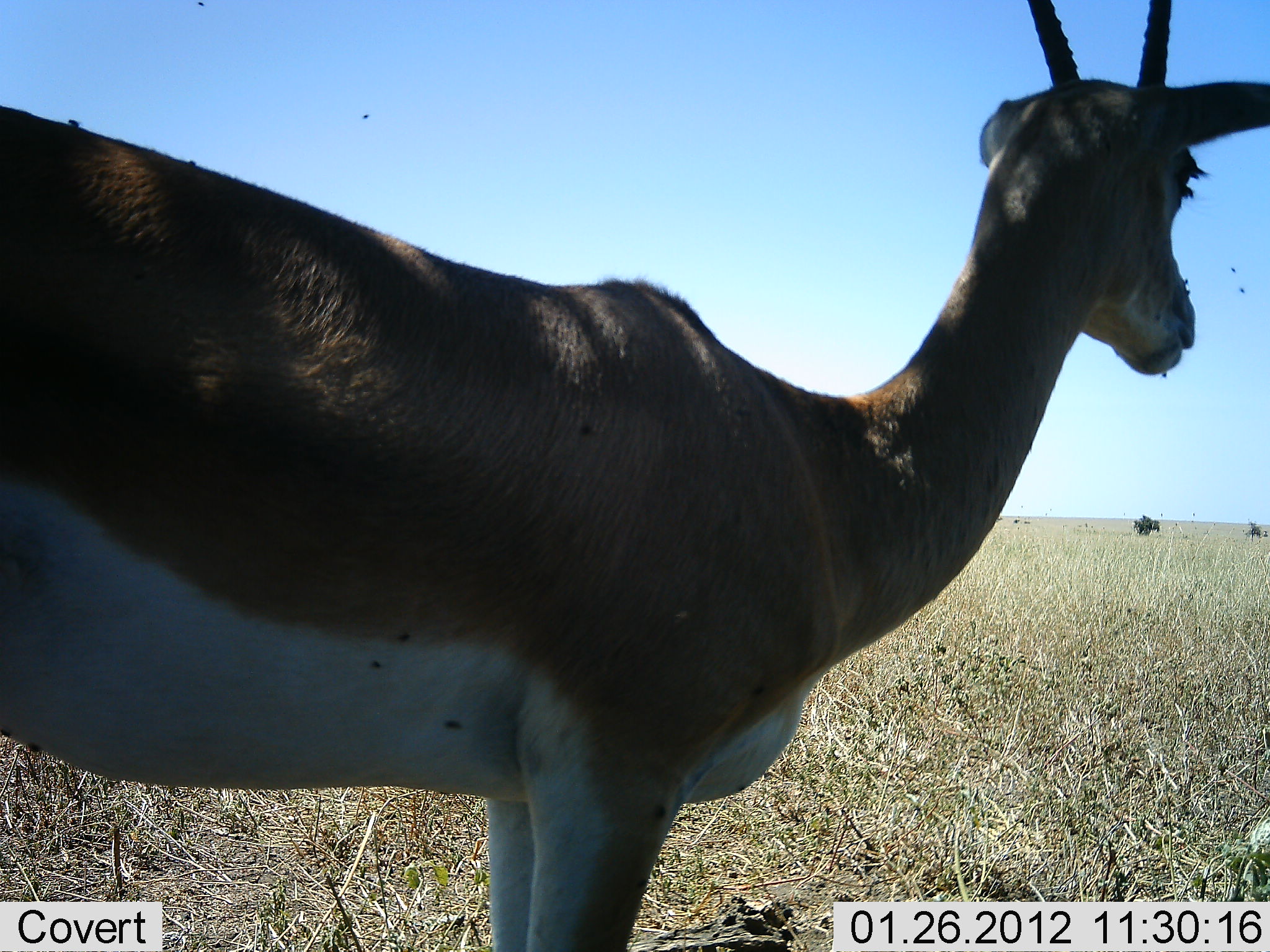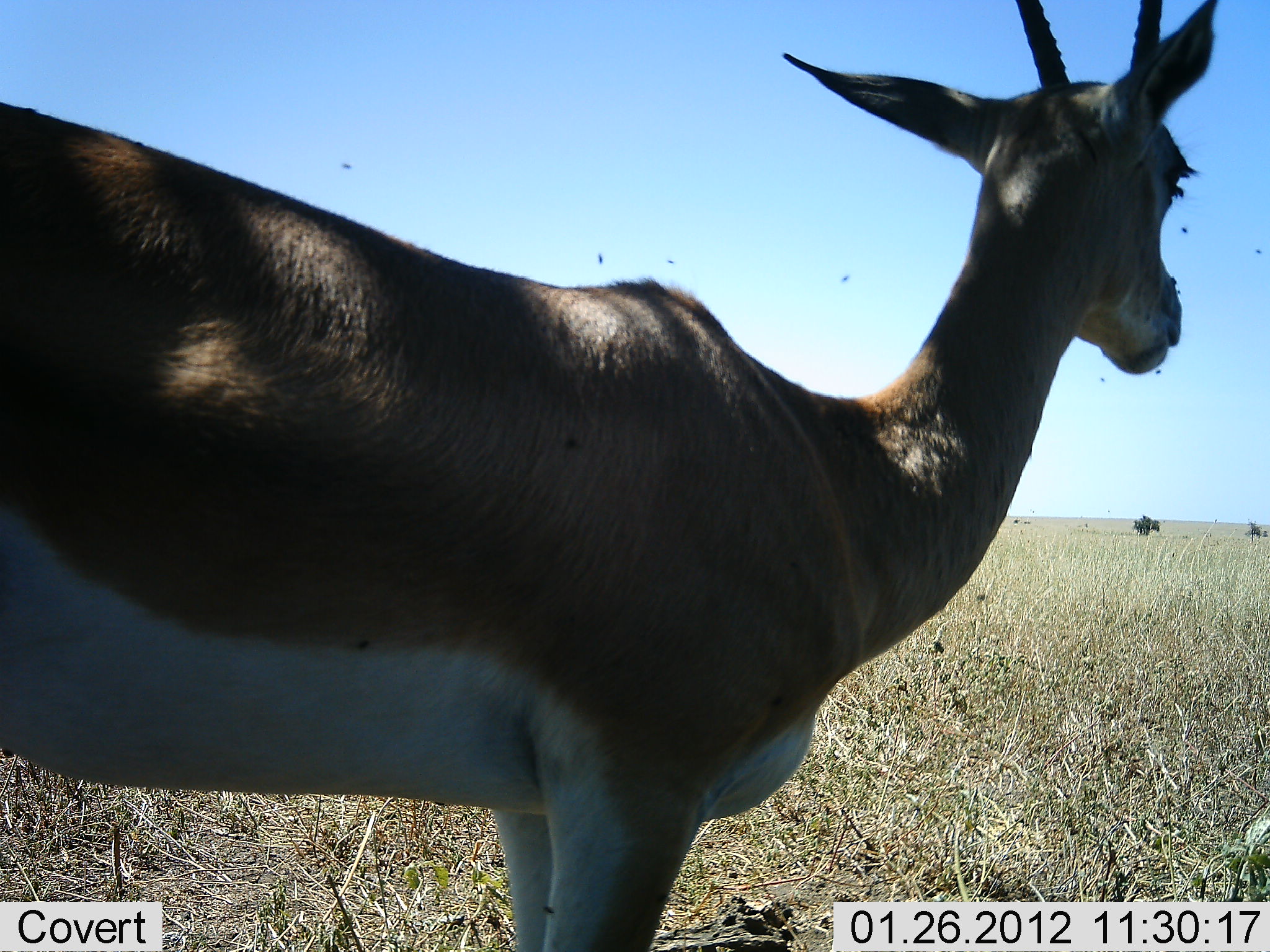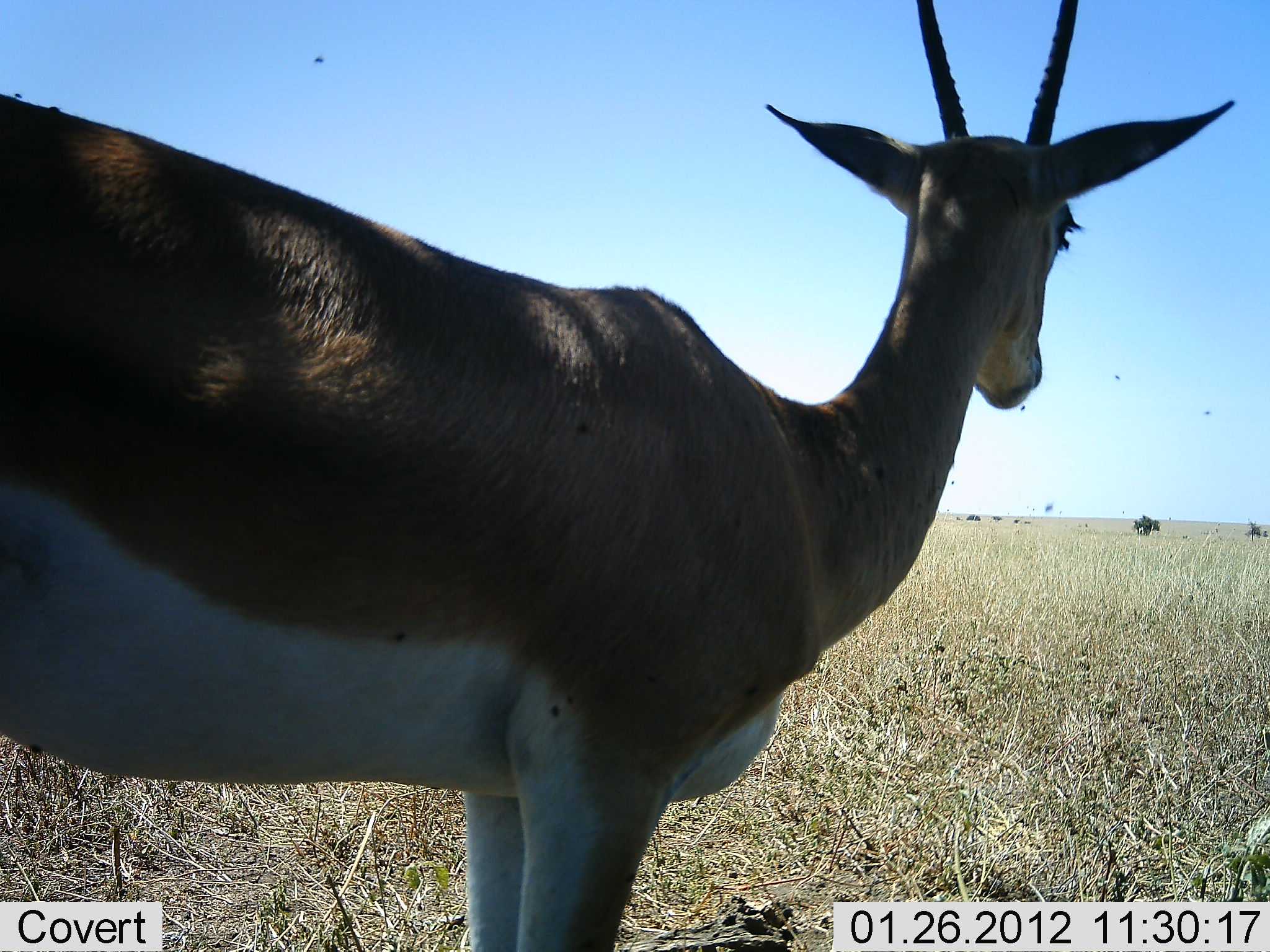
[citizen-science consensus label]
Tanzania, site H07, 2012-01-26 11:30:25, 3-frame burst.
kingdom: Animalia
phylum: Chordata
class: Mammalia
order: Artiodactyla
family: Bovidae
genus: Nanger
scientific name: Nanger granti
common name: grant's gazelle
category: gazellegrants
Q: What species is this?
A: Gazellegrants (grant's gazelle) (Nanger granti).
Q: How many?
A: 1.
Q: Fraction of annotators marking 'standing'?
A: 100%.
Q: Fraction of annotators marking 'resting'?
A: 3%.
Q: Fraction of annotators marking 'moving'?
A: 0%.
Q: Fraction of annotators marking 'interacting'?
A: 0%.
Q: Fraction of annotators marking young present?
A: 0%.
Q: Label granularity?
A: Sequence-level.